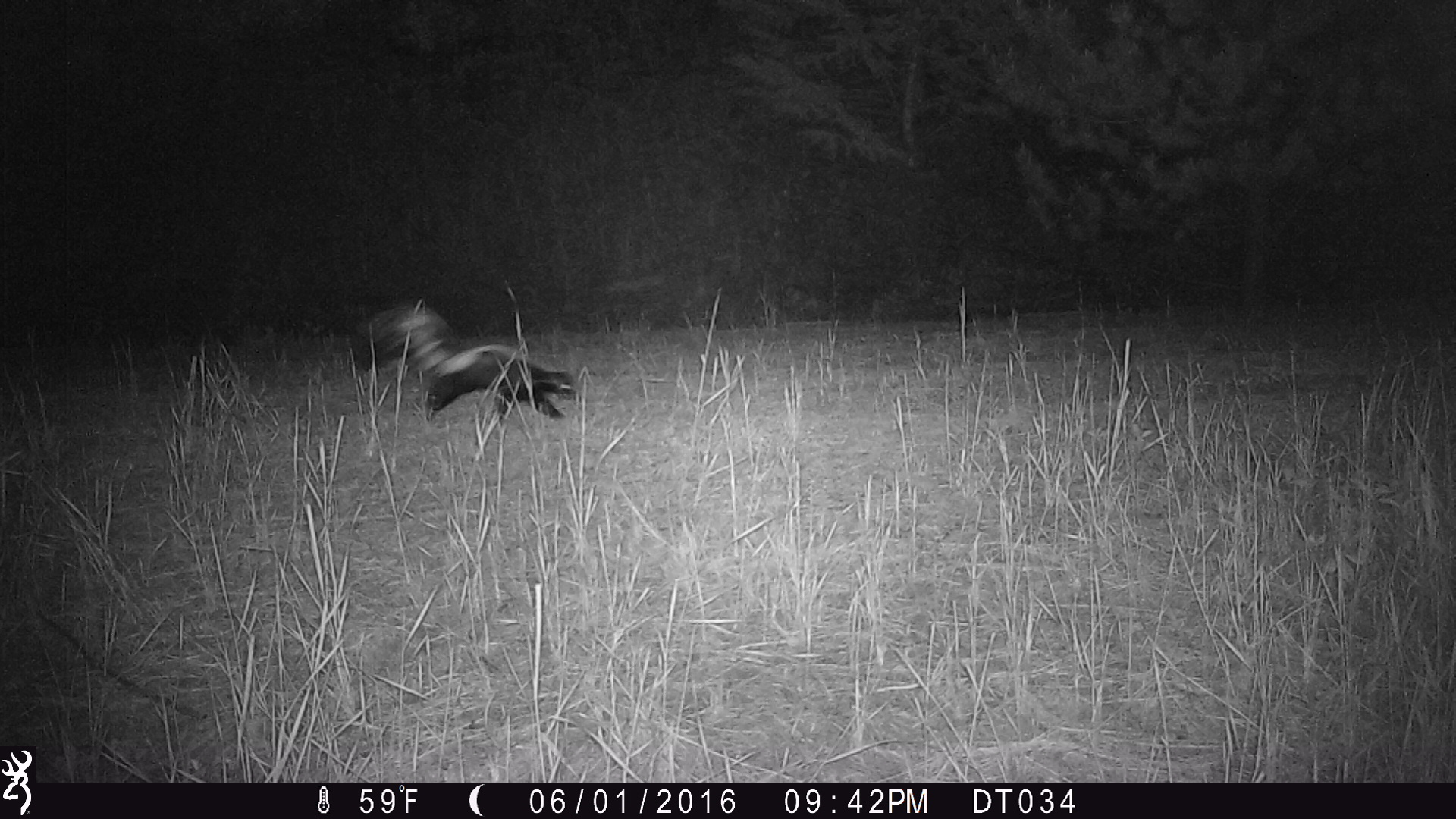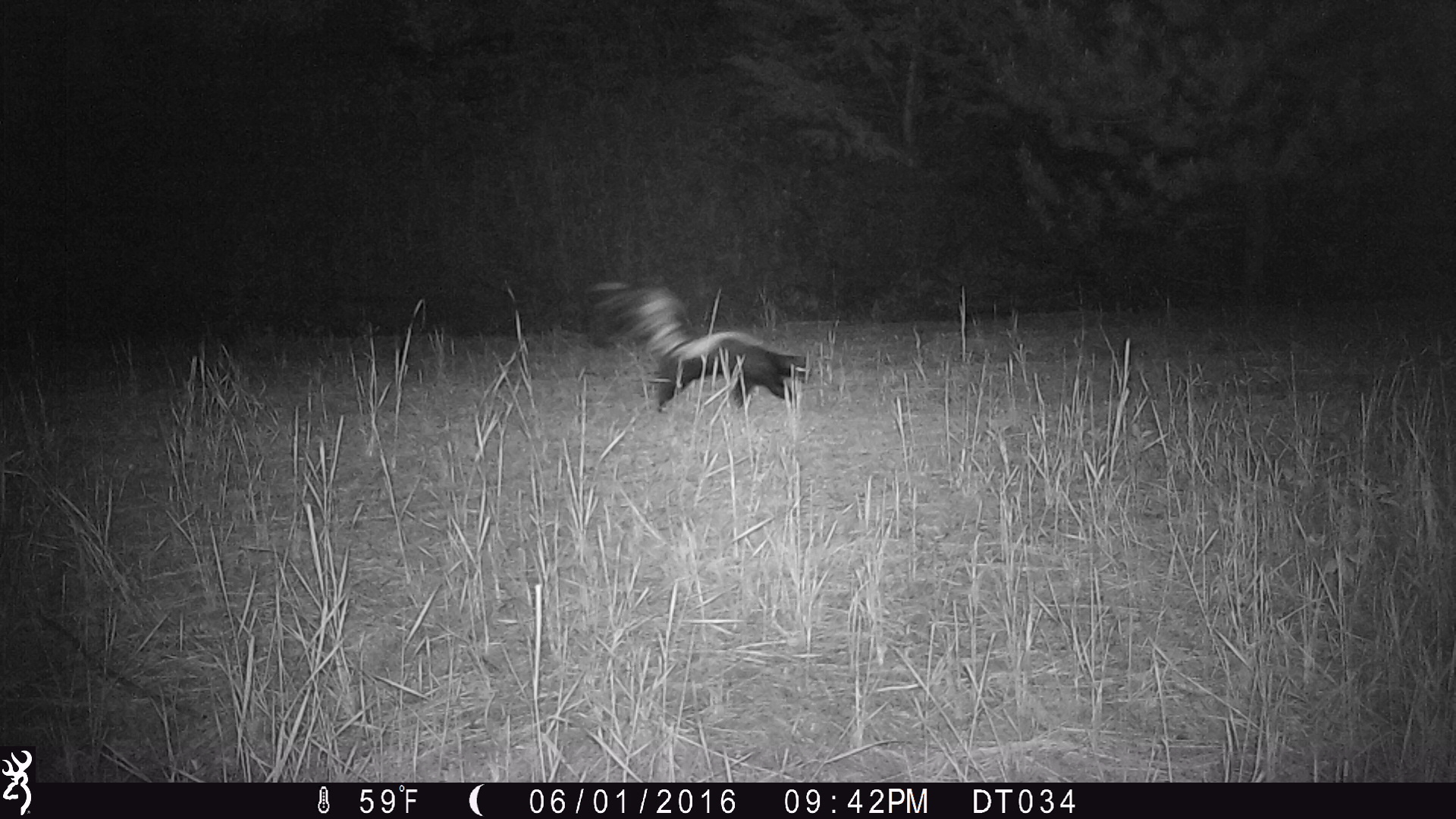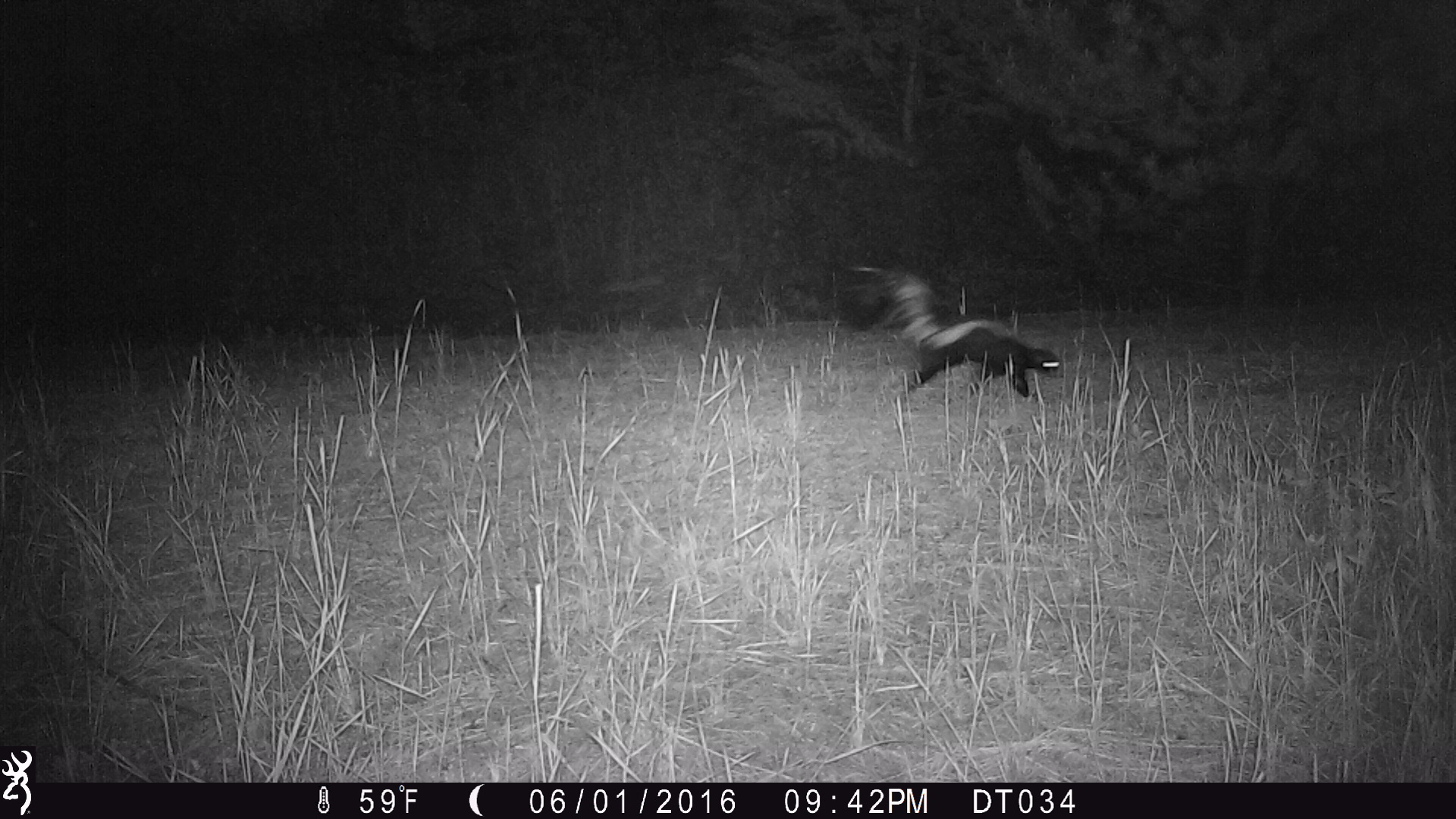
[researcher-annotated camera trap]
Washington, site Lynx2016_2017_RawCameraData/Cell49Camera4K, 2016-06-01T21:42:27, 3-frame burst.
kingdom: Animalia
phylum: Chordata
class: Mammalia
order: Carnivora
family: Mephitidae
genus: Mephitis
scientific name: Mephitis mephitis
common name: striped skunk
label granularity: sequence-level